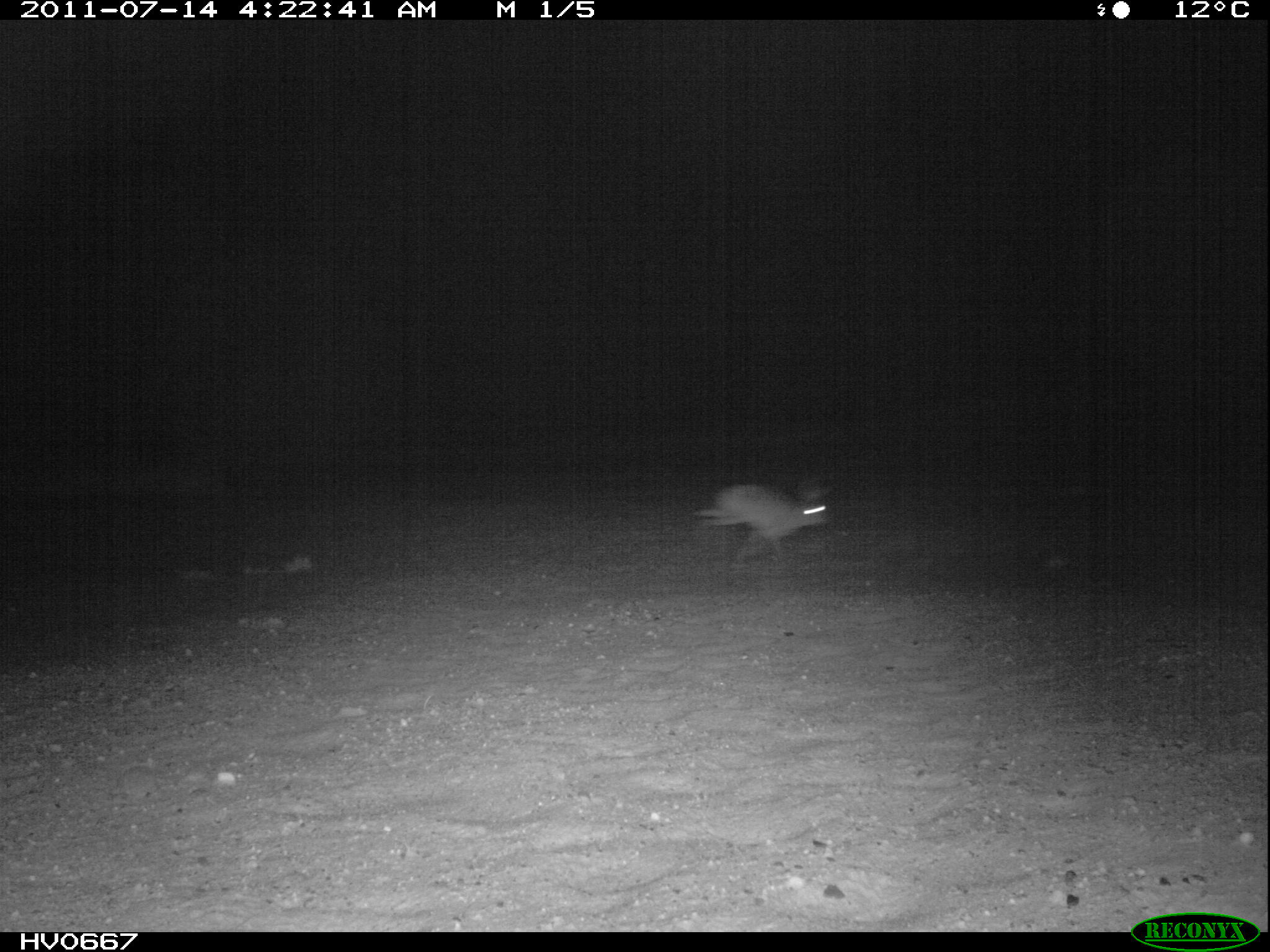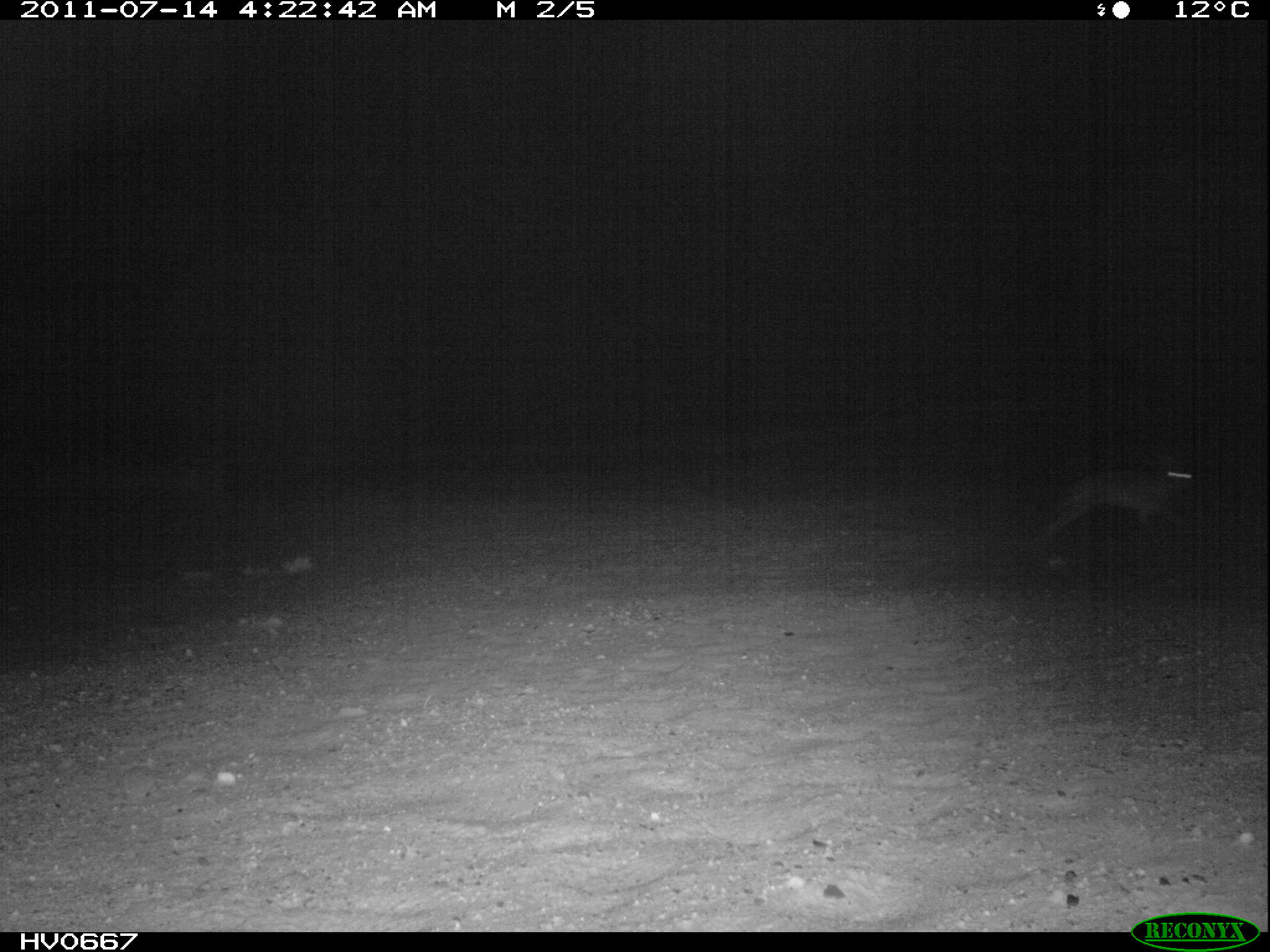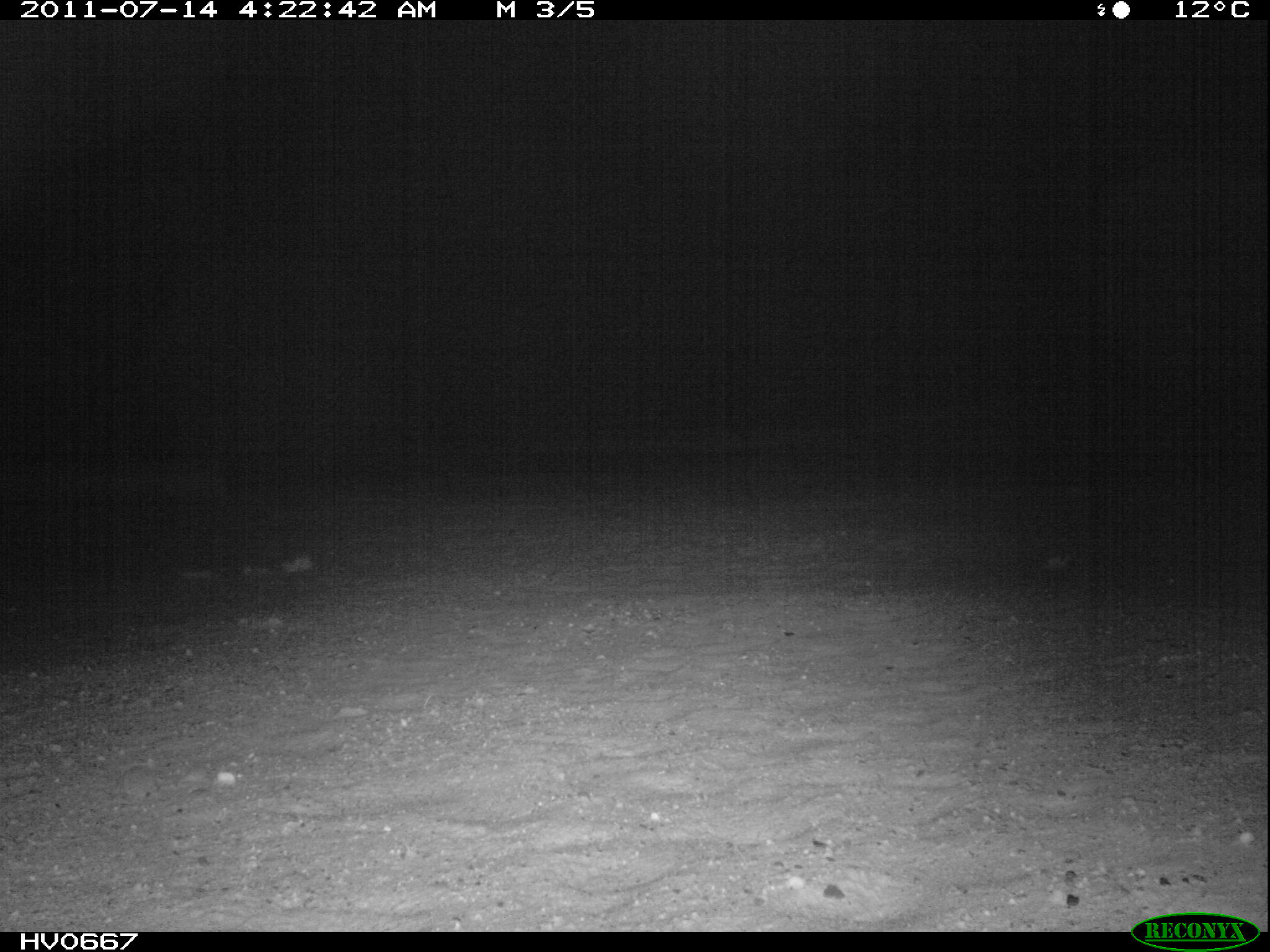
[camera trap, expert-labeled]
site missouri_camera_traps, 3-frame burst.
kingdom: Animalia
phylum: Chordata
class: Mammalia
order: Lagomorpha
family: Leporidae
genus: Lepus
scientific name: Lepus europaeus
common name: european hare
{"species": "european hare (Lepus europaeus)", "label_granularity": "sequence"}